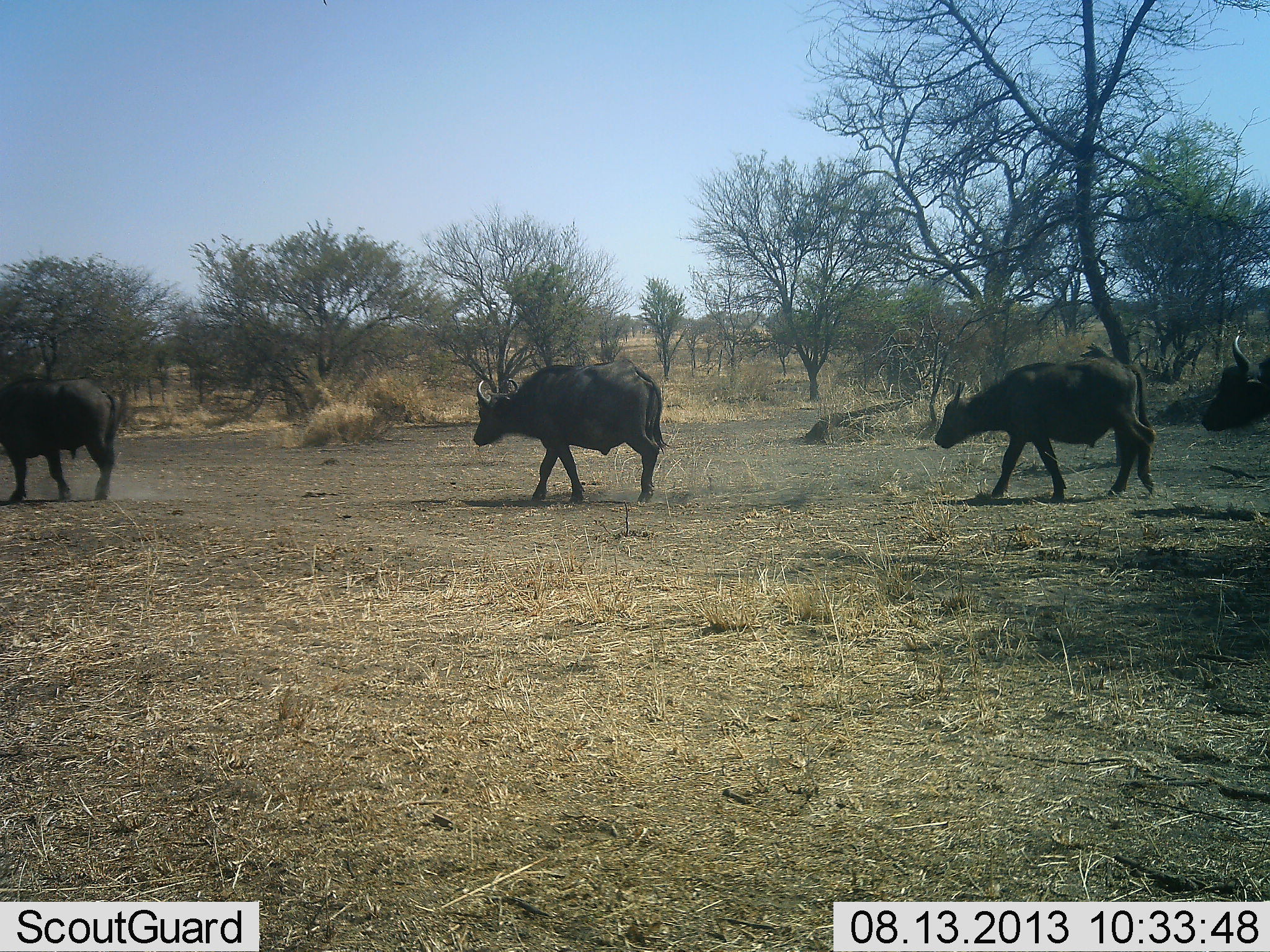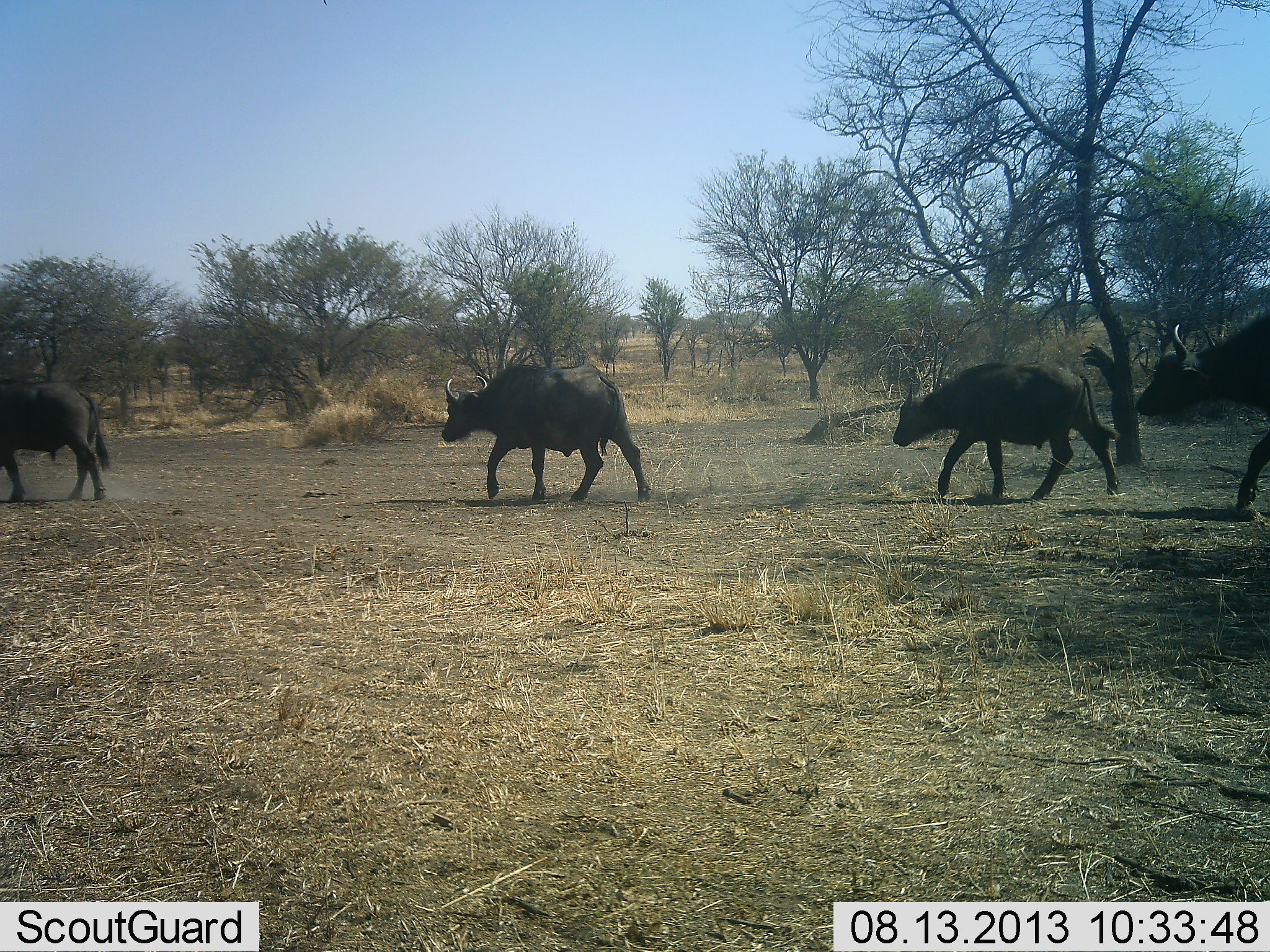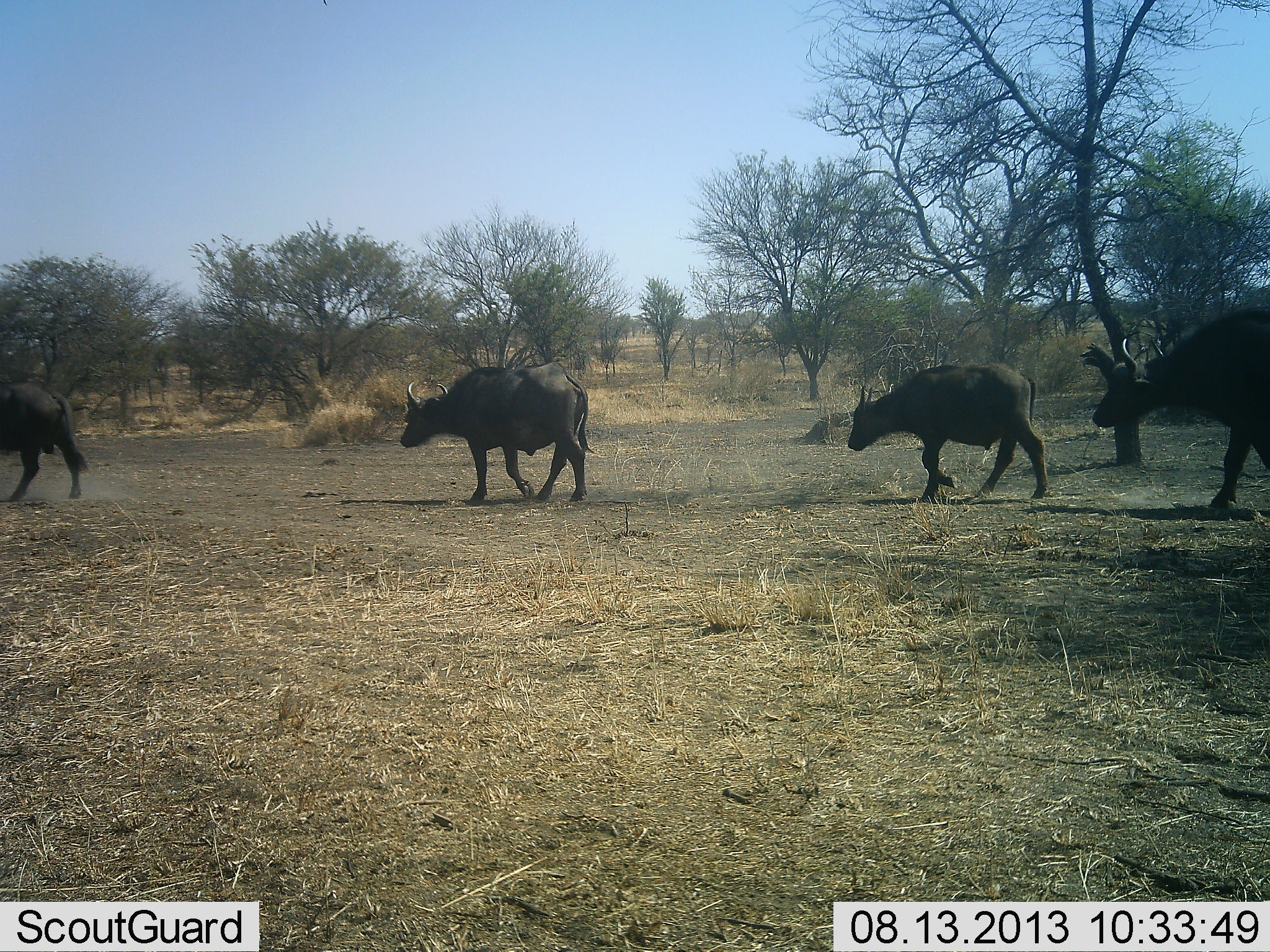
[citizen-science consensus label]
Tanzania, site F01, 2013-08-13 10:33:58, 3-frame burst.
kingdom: Animalia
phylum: Chordata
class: Mammalia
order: Artiodactyla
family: Bovidae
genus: Syncerus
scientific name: Syncerus caffer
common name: cape buffalo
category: buffalo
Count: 4.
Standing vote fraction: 0%.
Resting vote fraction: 0%.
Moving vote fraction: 100%.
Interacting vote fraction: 0%.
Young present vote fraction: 0%.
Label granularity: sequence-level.